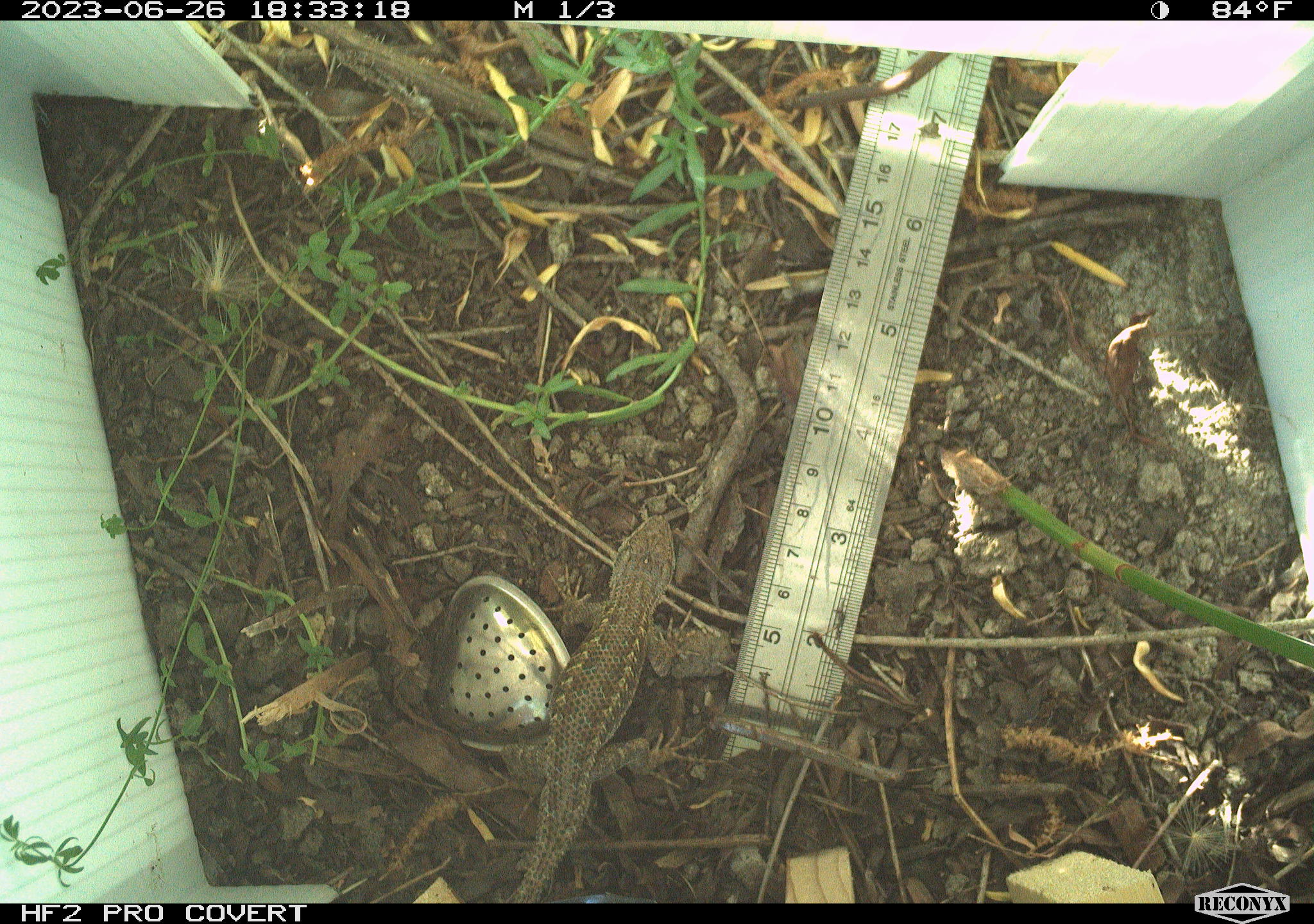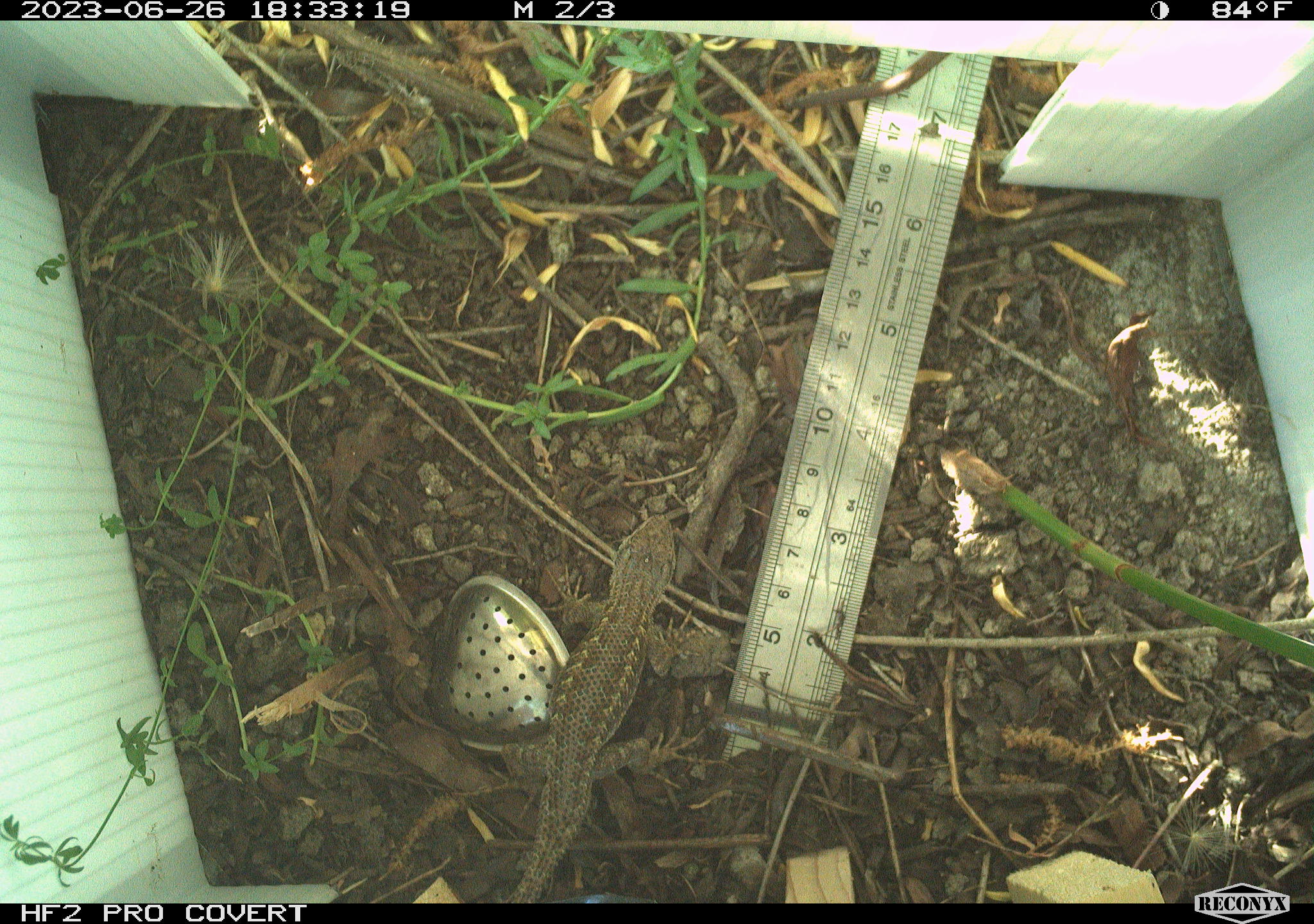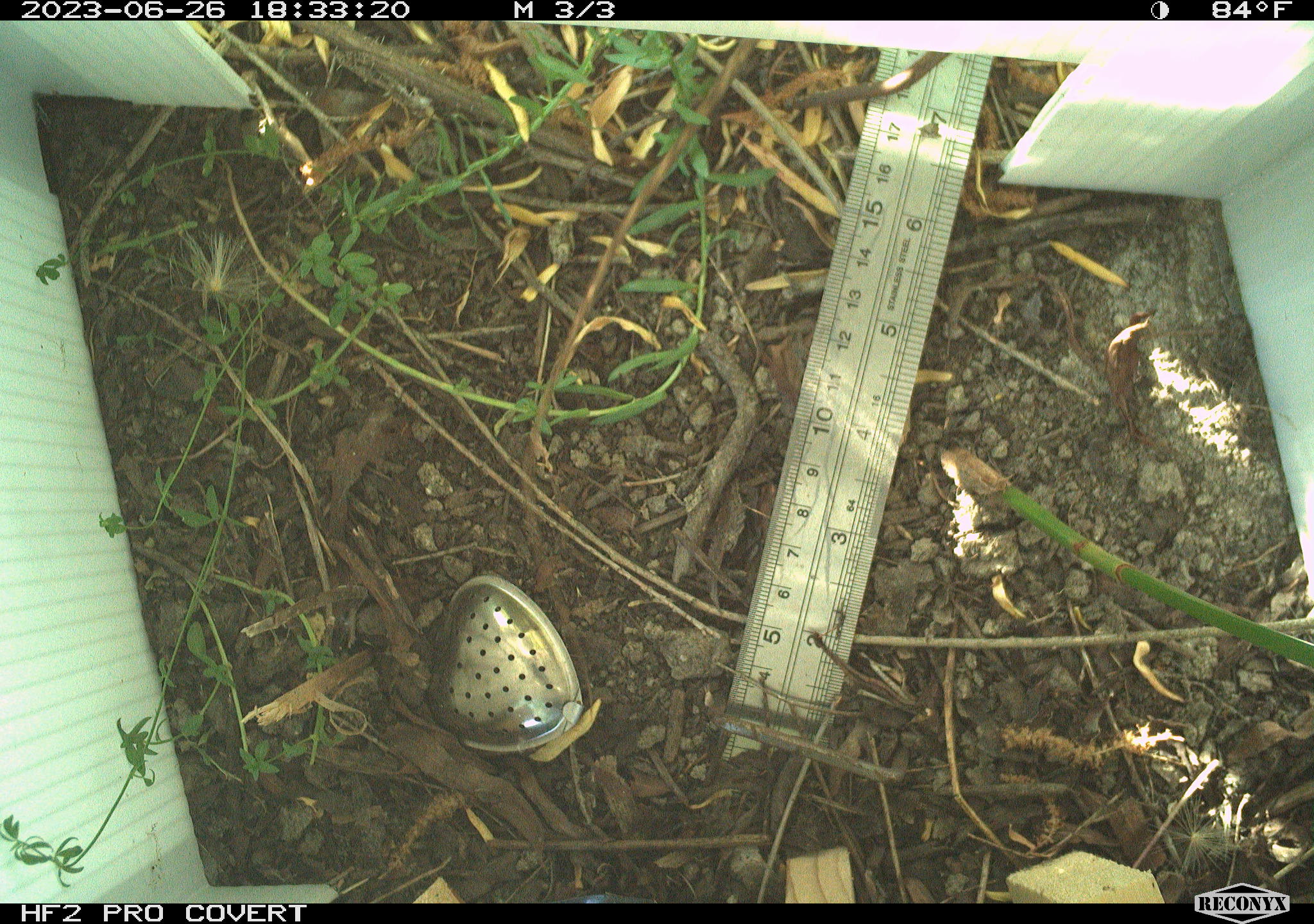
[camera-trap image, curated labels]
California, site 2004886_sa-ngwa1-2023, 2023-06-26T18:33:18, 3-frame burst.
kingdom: Animalia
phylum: Chordata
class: Reptilia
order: Squamata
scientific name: Squamata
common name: lizards and snakes